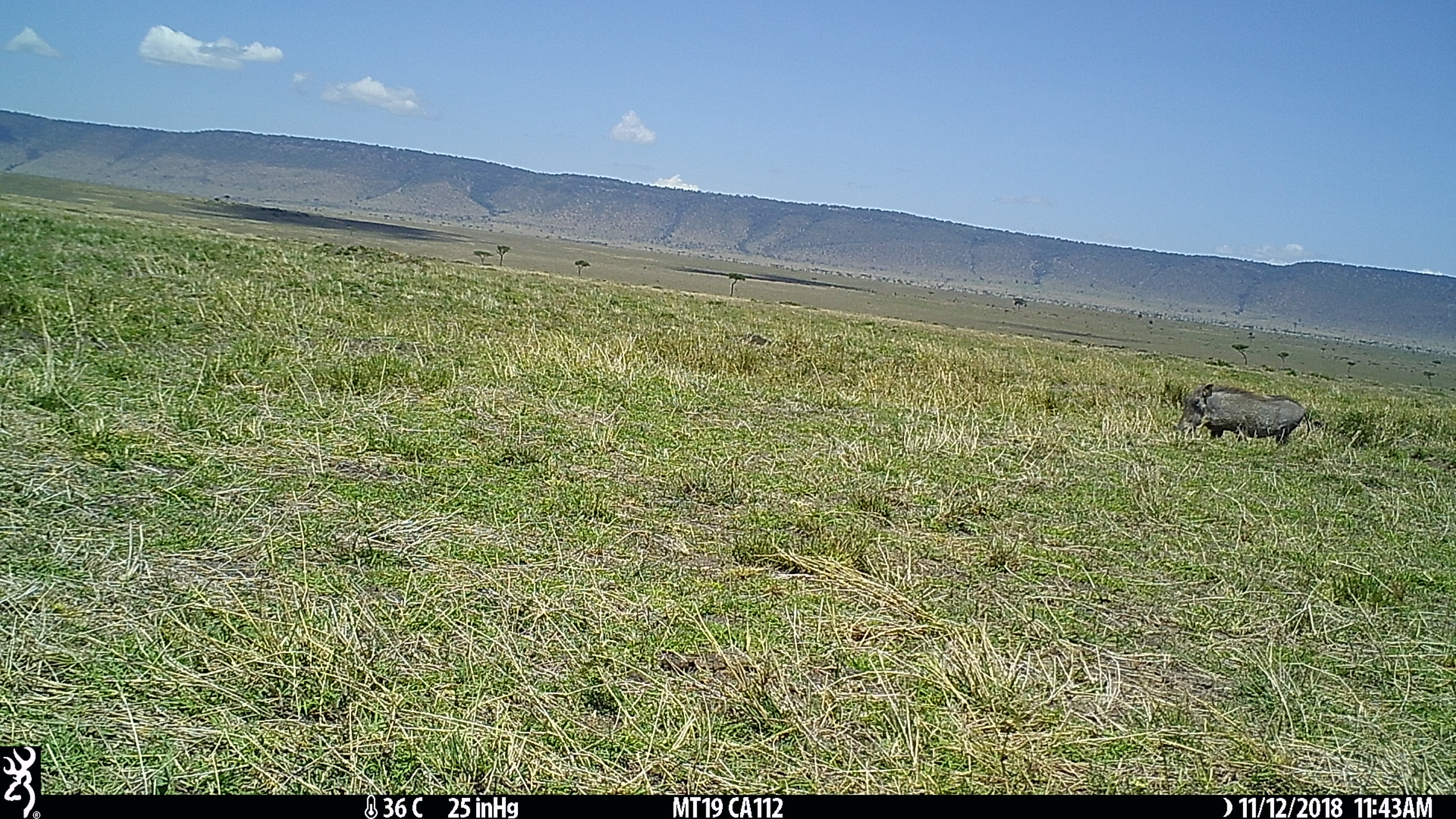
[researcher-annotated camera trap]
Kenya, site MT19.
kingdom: Animalia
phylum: Chordata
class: Mammalia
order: Artiodactyla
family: Suidae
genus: Phacochoerus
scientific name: Phacochoerus africanus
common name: common warthog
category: warthog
Warthog (common warthog) (Phacochoerus africanus).